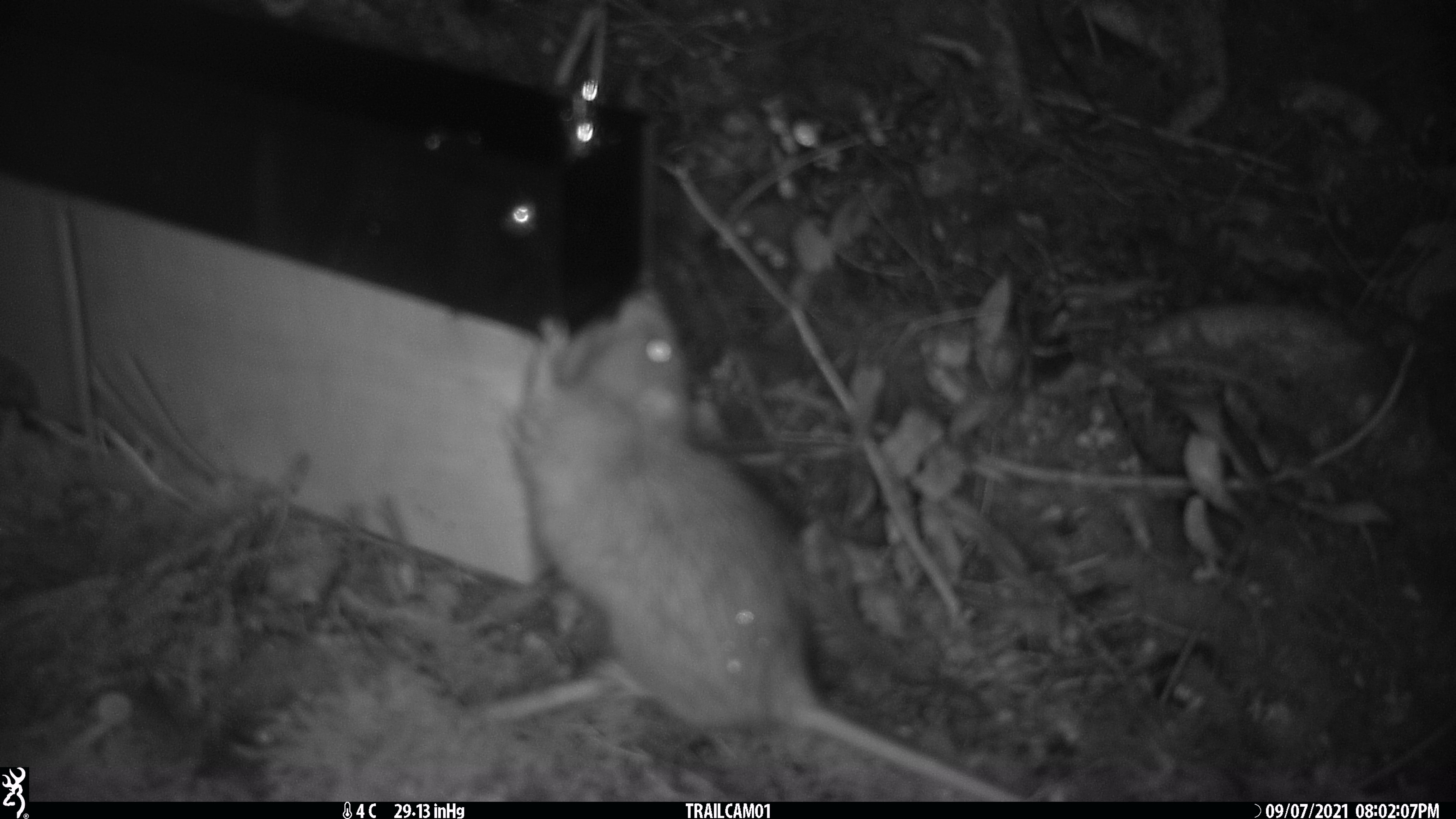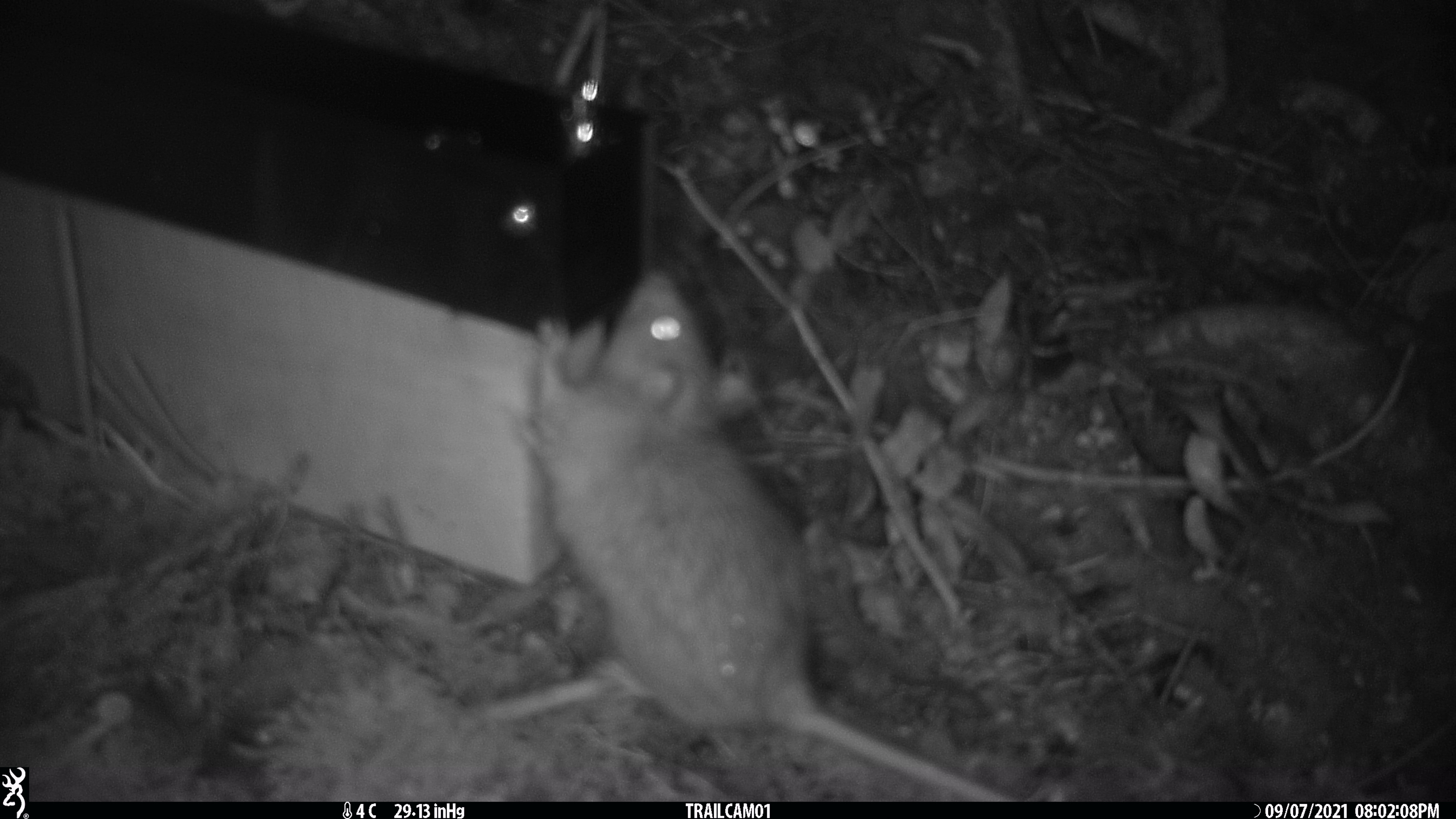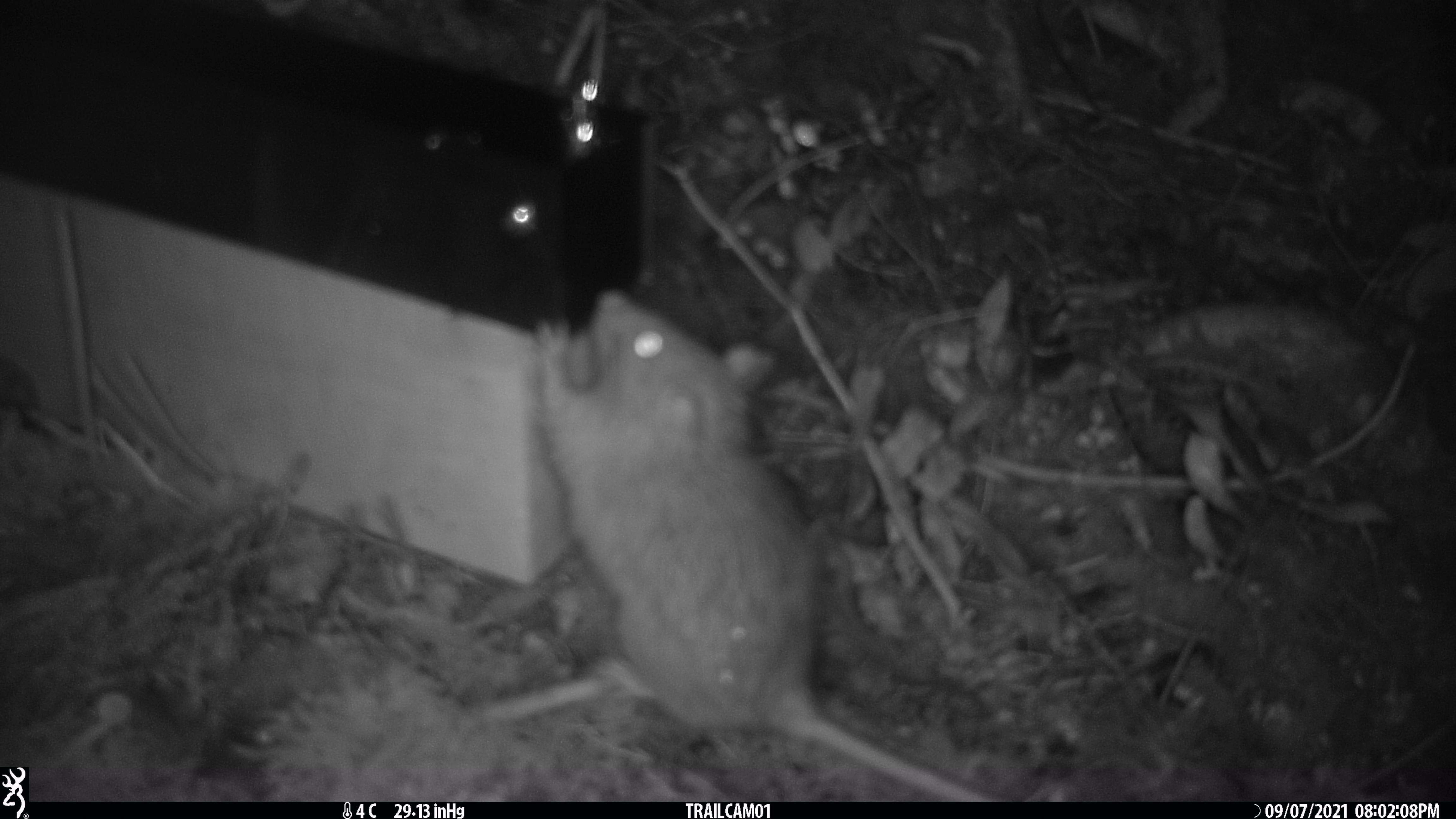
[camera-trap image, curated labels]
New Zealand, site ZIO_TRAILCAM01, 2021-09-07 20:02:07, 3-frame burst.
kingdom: Animalia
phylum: Chordata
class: Mammalia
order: Rodentia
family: Muridae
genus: Rattus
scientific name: Rattus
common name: rat